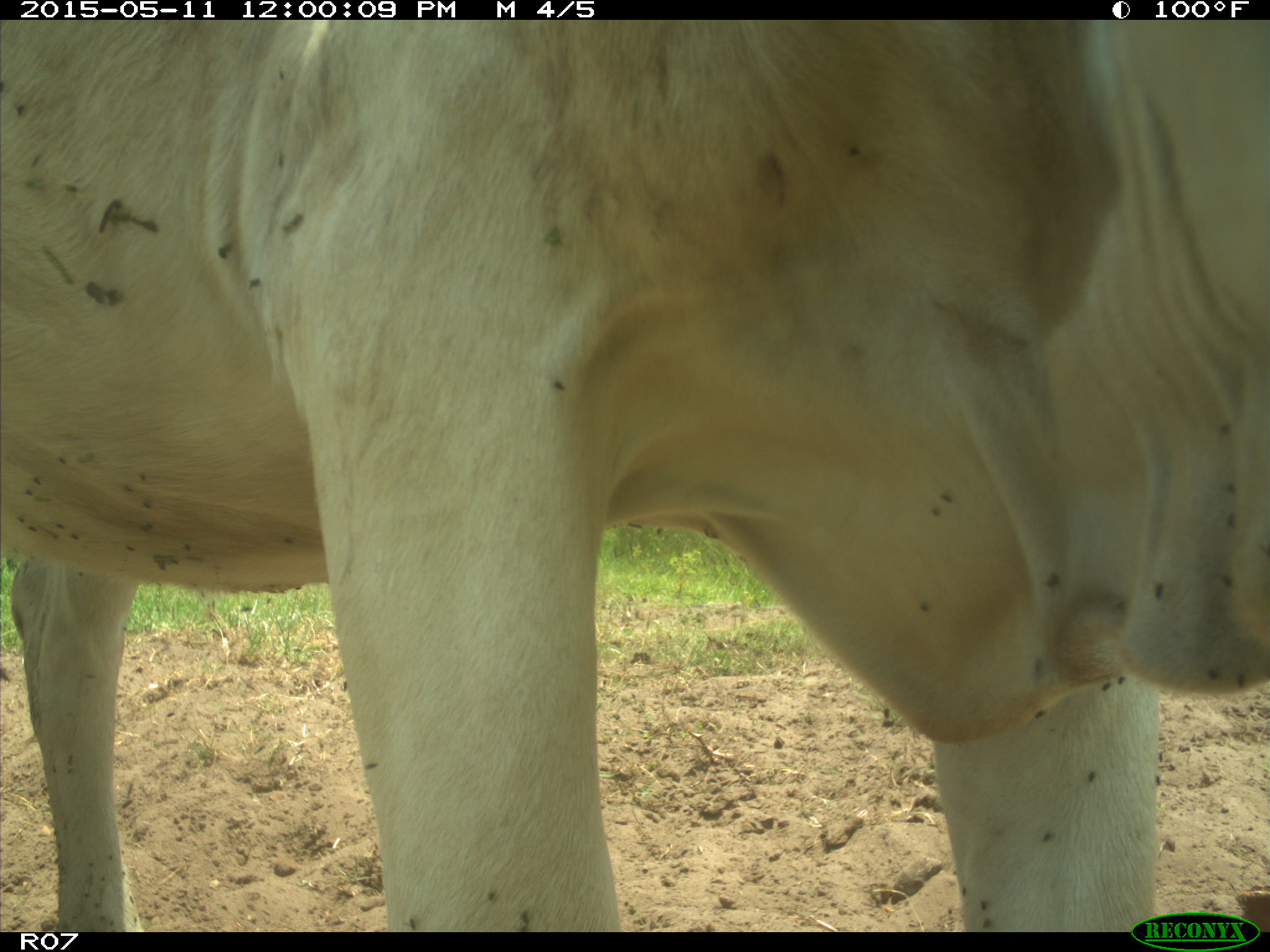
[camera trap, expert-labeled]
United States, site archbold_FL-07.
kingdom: Animalia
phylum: Chordata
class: Mammalia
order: Artiodactyla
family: Bovidae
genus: Bos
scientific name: Bos taurus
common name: domestic cow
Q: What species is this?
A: Bos taurus (domestic cow).